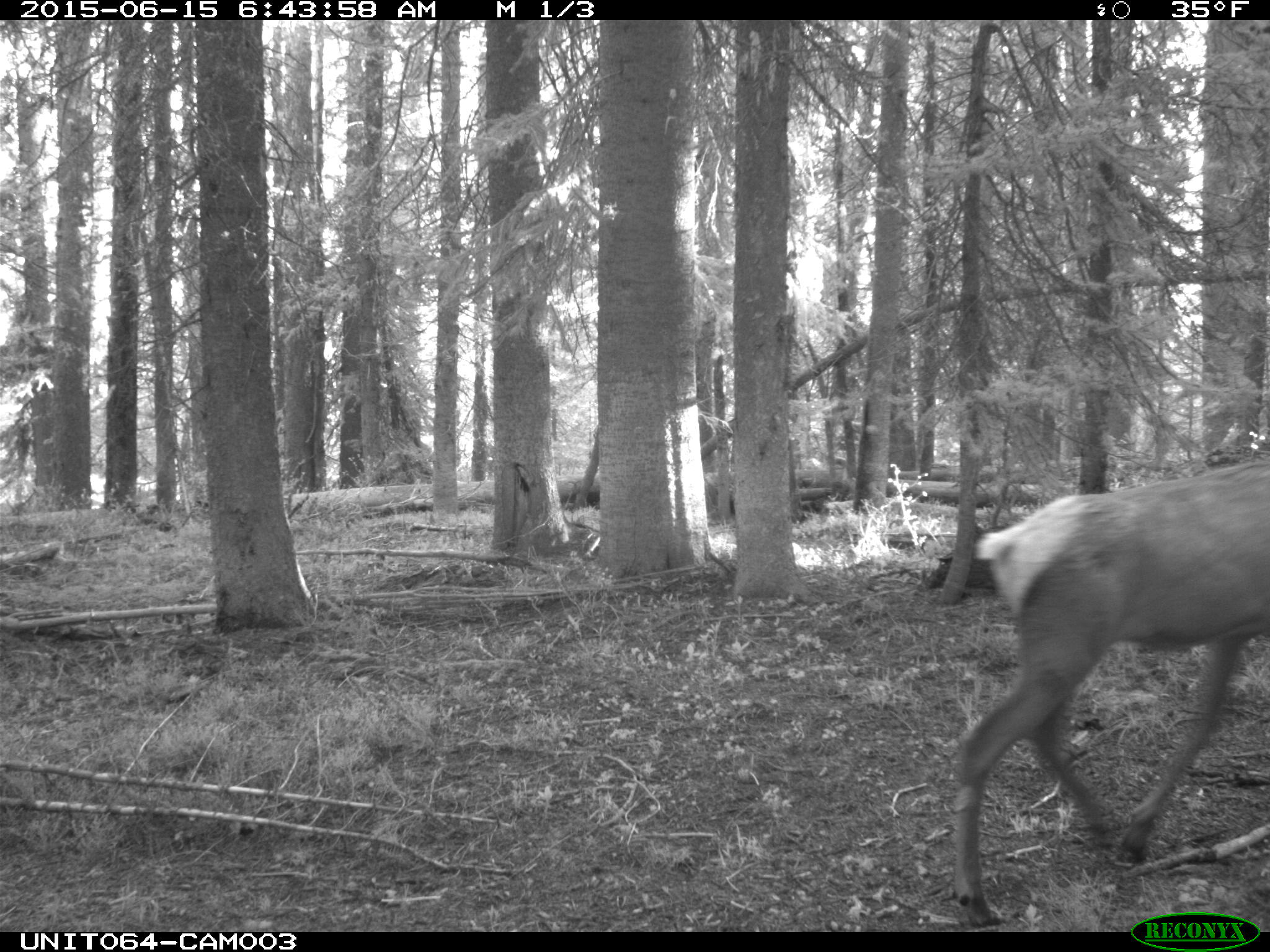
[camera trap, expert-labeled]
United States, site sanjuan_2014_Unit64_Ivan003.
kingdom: Animalia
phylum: Chordata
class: Mammalia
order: Artiodactyla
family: Cervidae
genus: Cervus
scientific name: Cervus elaphus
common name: red deer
Cervus elaphus (red deer).